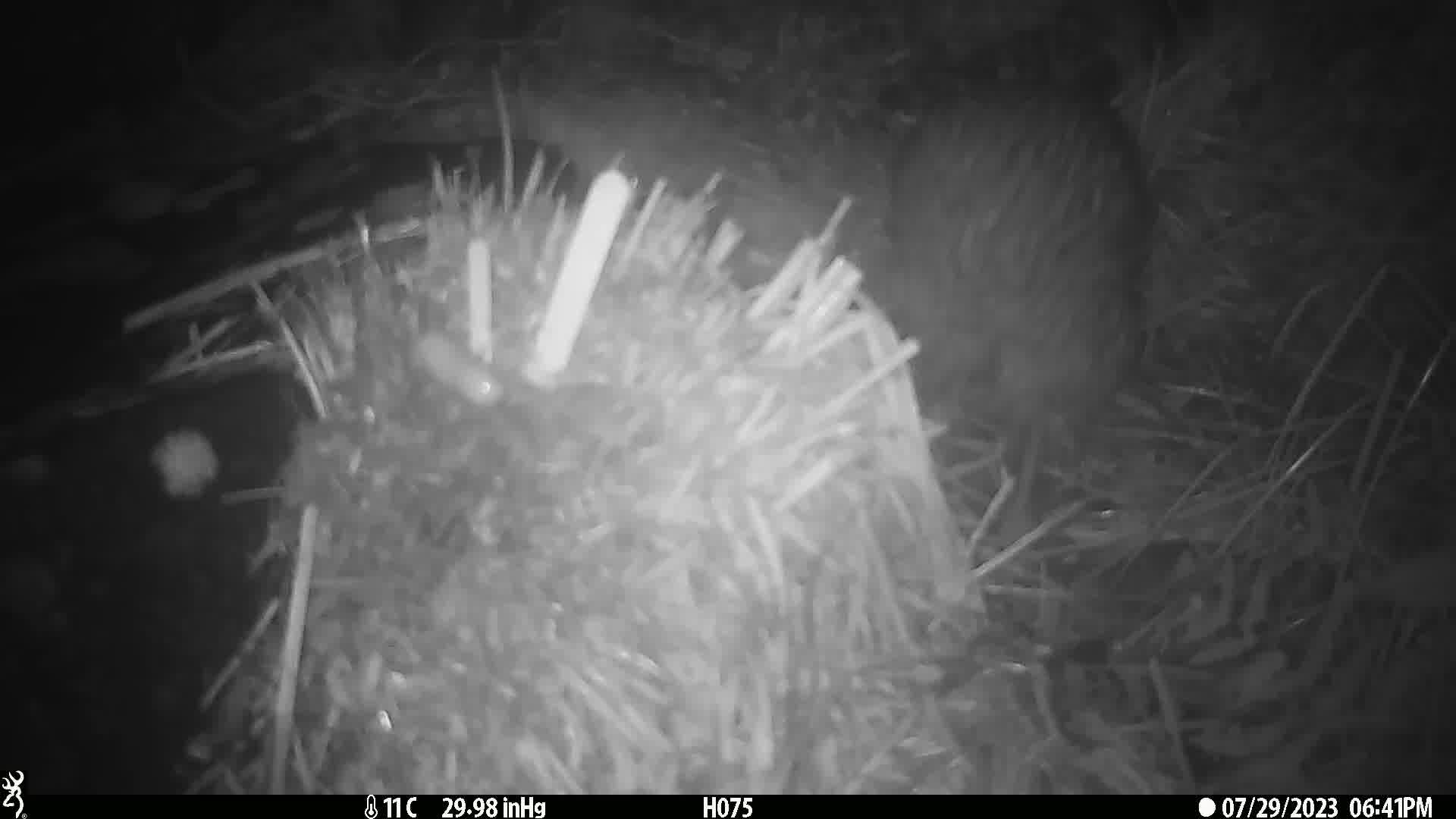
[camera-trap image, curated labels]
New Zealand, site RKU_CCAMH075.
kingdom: Animalia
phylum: Chordata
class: Aves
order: Apterygiformes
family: Apterygidae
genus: Apteryx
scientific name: Apteryx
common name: kiwi